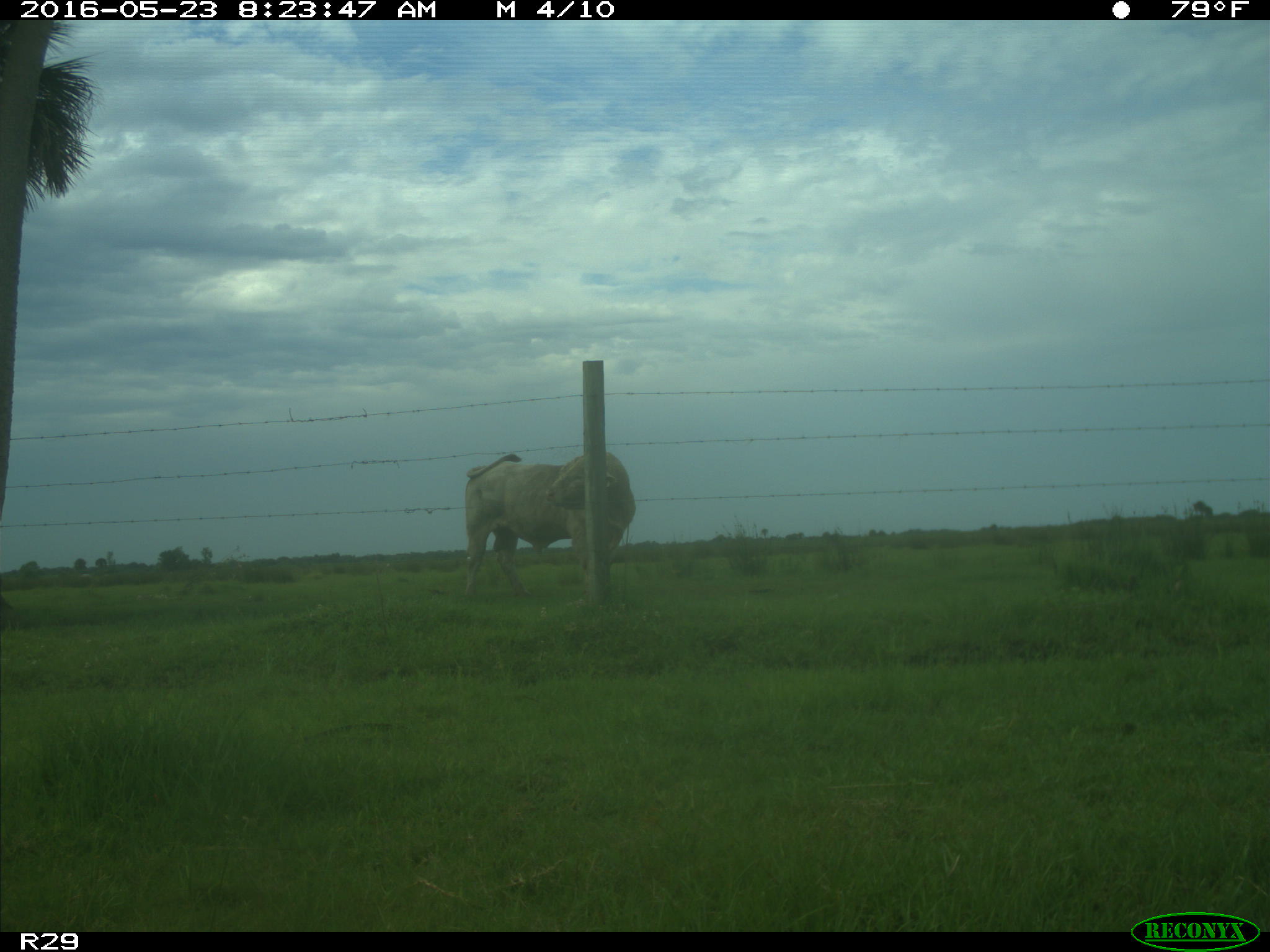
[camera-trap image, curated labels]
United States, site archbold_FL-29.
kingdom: Animalia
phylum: Chordata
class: Mammalia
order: Artiodactyla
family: Bovidae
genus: Bos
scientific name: Bos taurus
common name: domestic cow